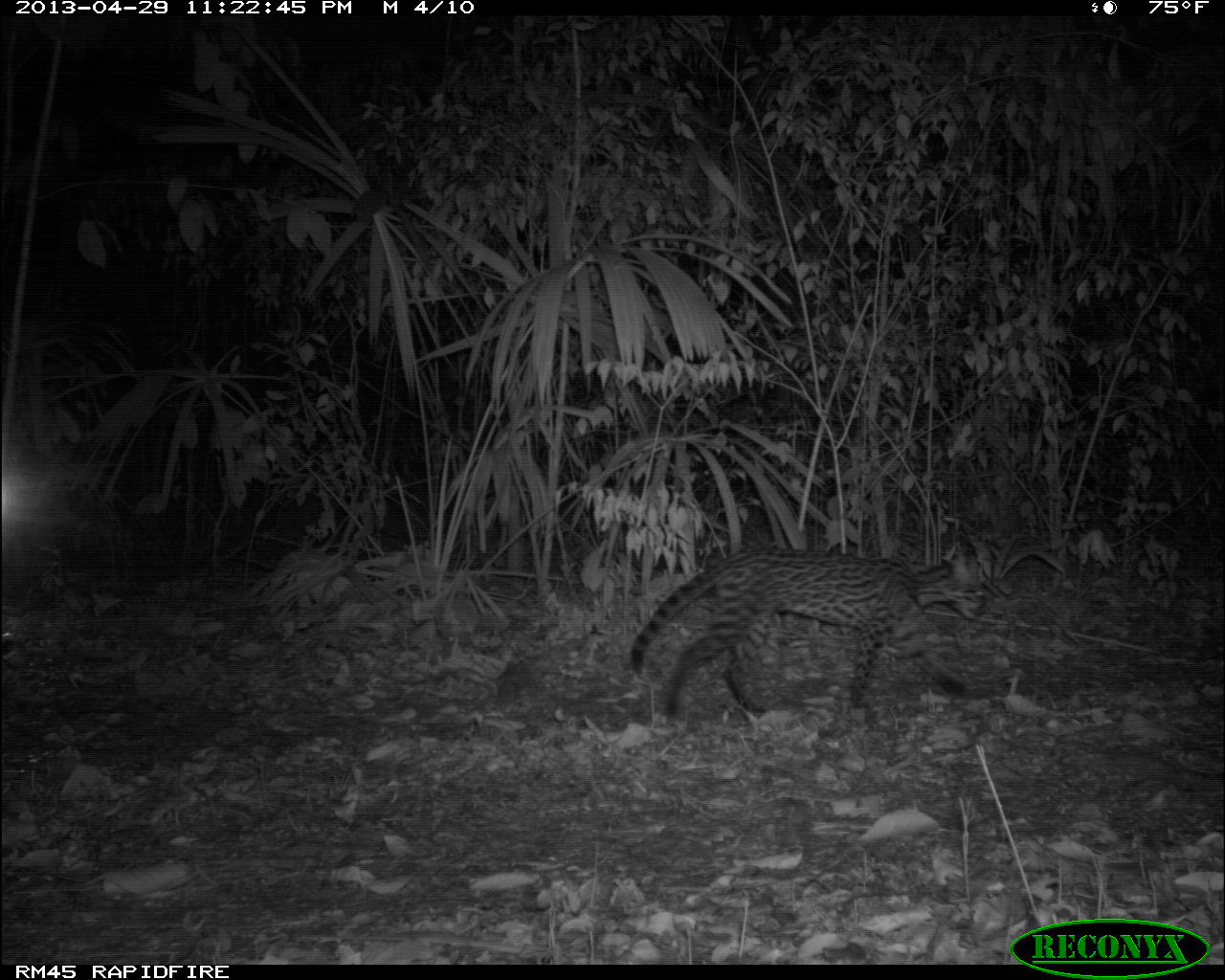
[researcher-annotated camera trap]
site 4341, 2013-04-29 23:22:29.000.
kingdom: Animalia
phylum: Chordata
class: Mammalia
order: Carnivora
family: Felidae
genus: Leopardus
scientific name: Leopardus pardalis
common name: ocelot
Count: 1.